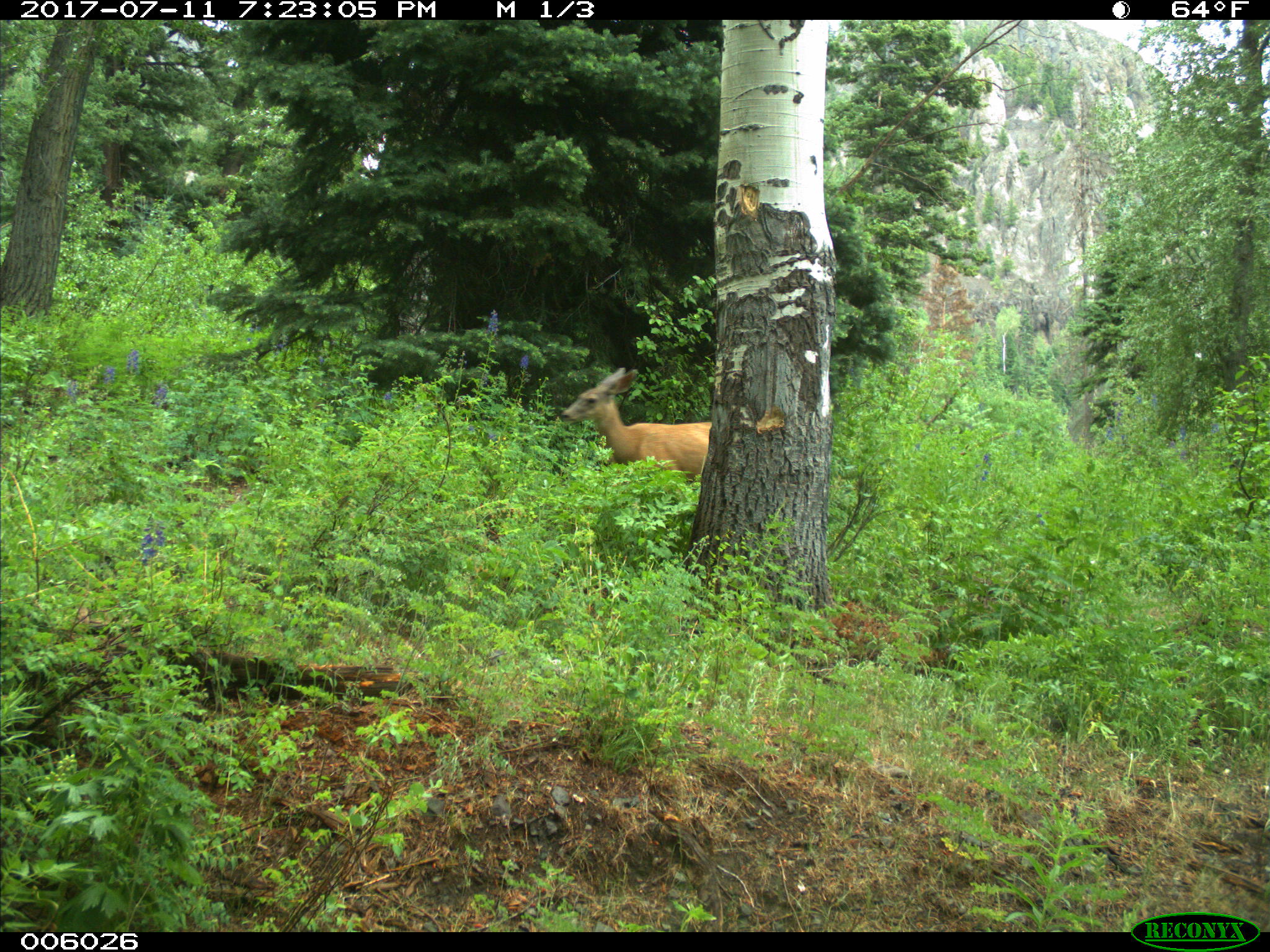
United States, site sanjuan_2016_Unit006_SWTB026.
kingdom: Animalia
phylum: Chordata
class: Mammalia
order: Artiodactyla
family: Cervidae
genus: Odocoileus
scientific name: Odocoileus hemionus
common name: mule deer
Odocoileus hemionus (mule deer).